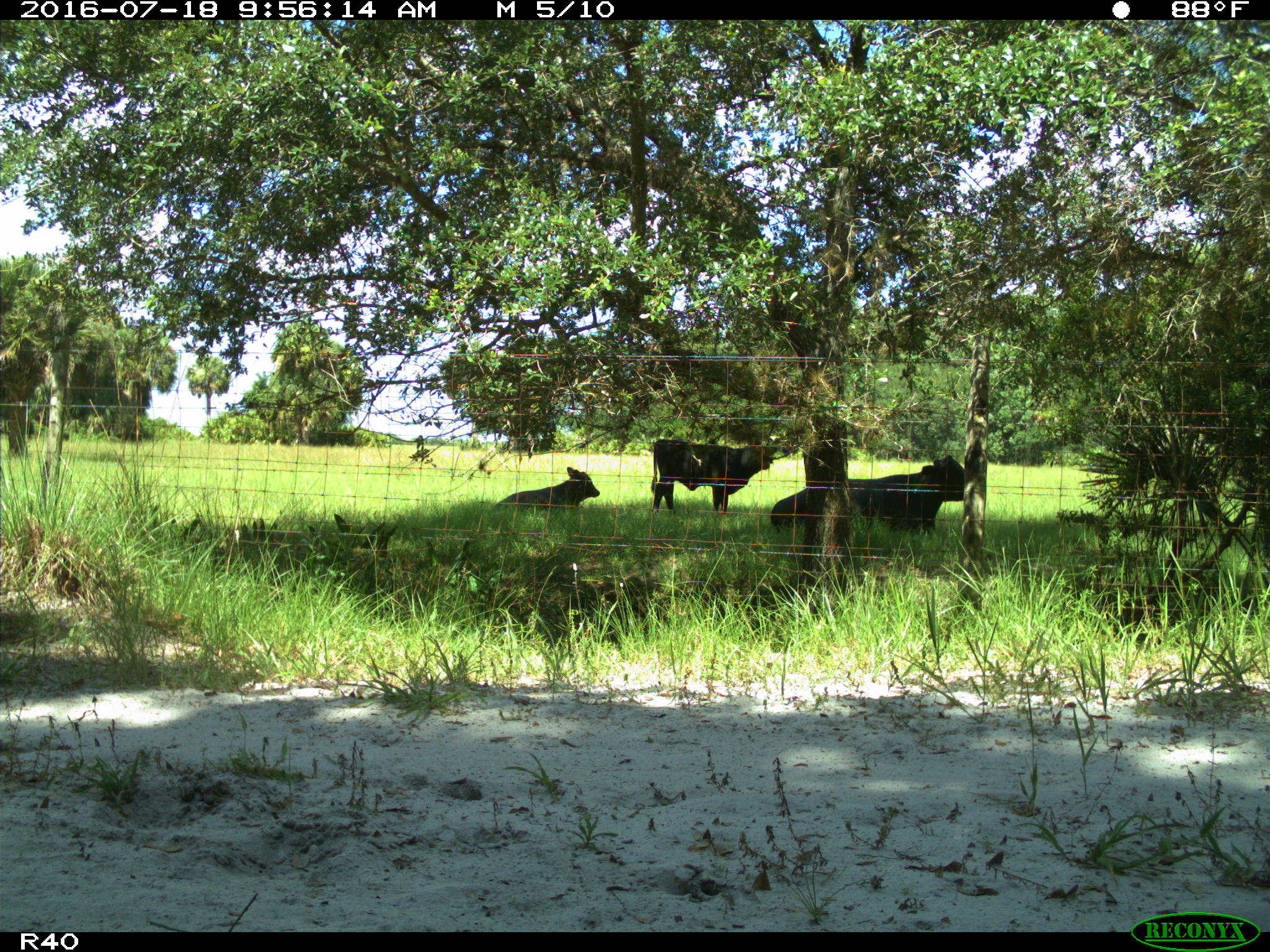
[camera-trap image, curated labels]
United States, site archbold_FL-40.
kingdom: Animalia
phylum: Chordata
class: Mammalia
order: Artiodactyla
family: Bovidae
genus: Bos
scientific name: Bos taurus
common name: domestic cow